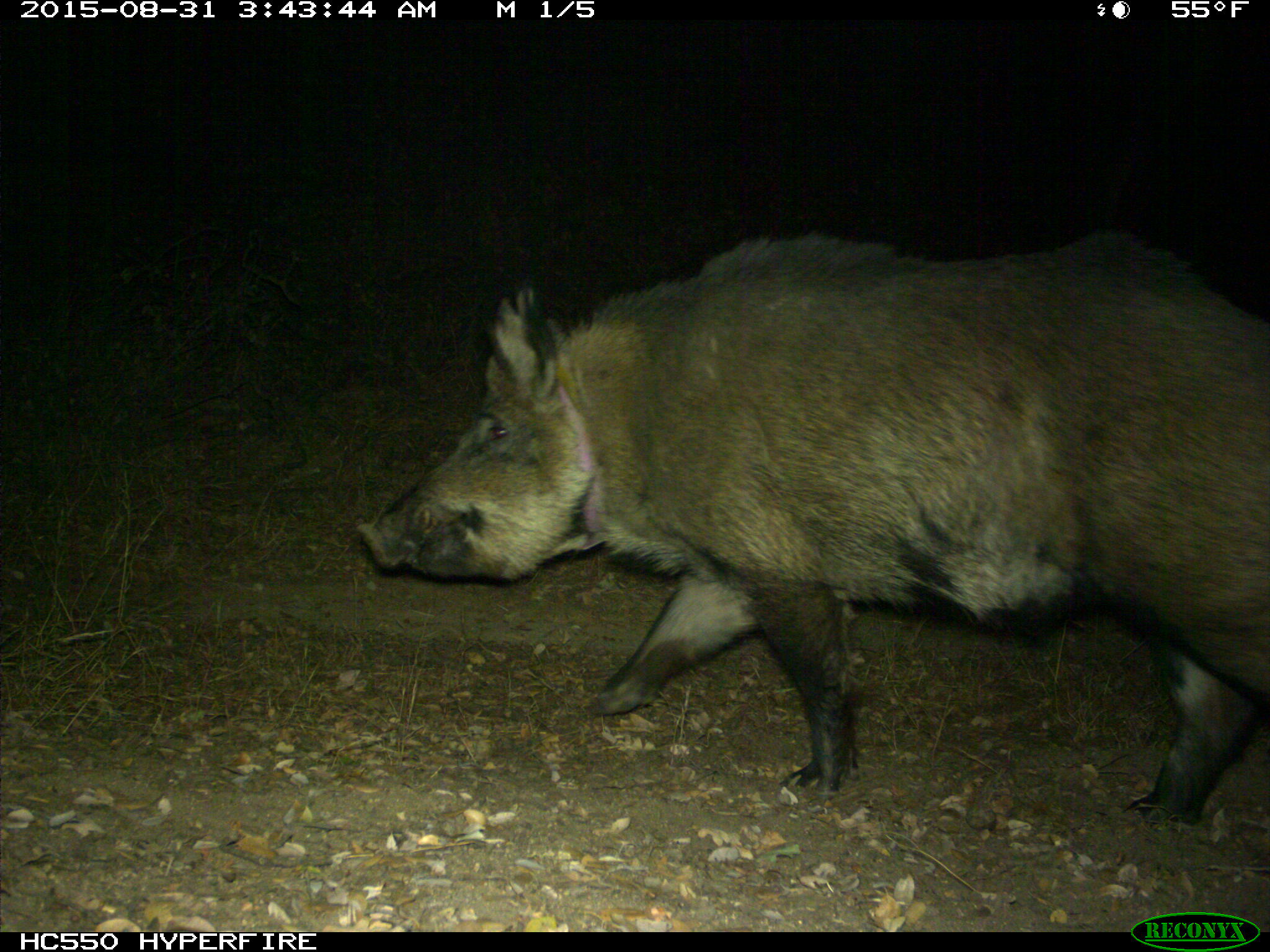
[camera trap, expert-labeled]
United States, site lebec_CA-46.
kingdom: Animalia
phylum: Chordata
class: Mammalia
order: Artiodactyla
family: Suidae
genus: Sus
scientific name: Sus scrofa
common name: wild boar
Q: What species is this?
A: Sus scrofa (wild boar).